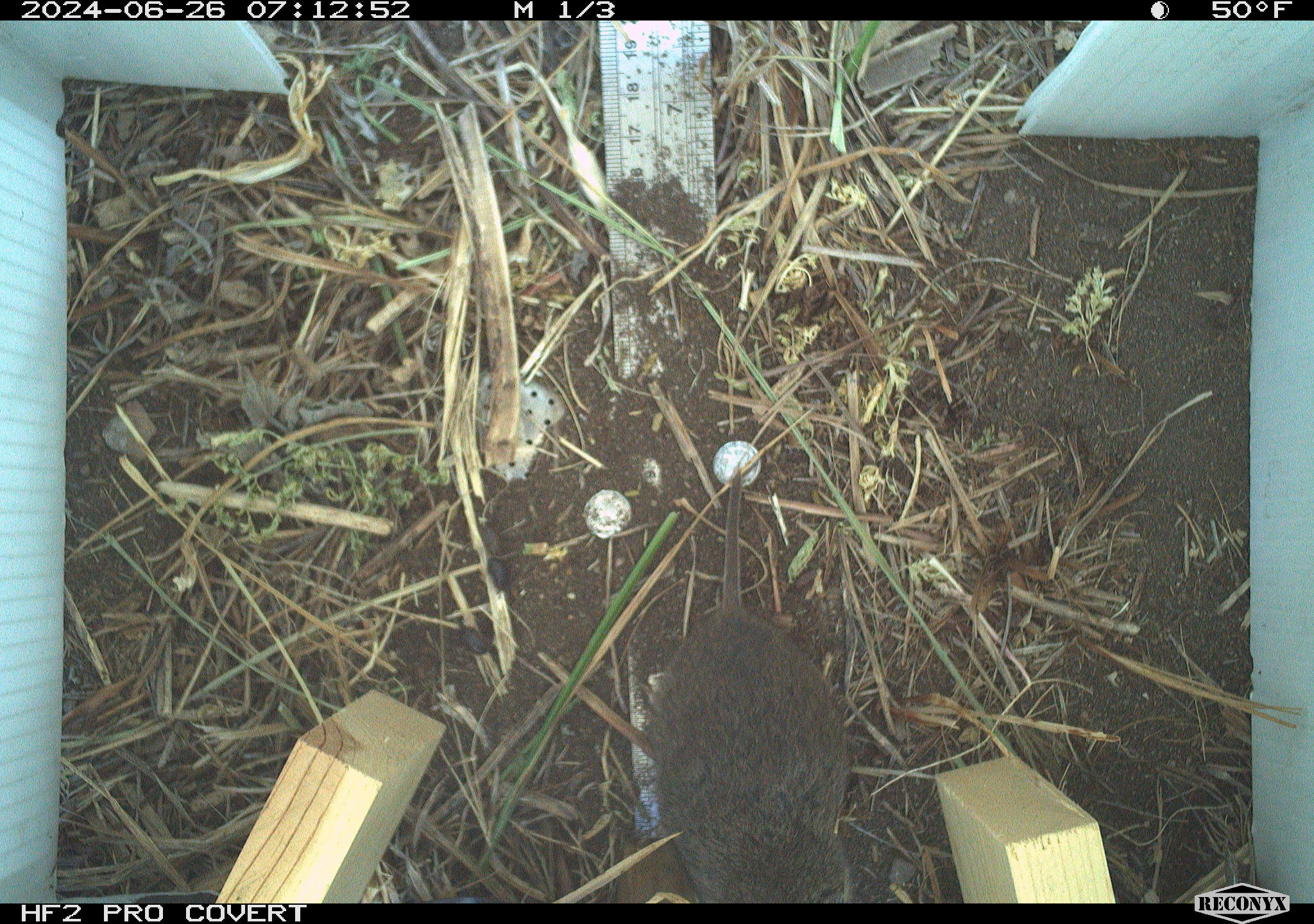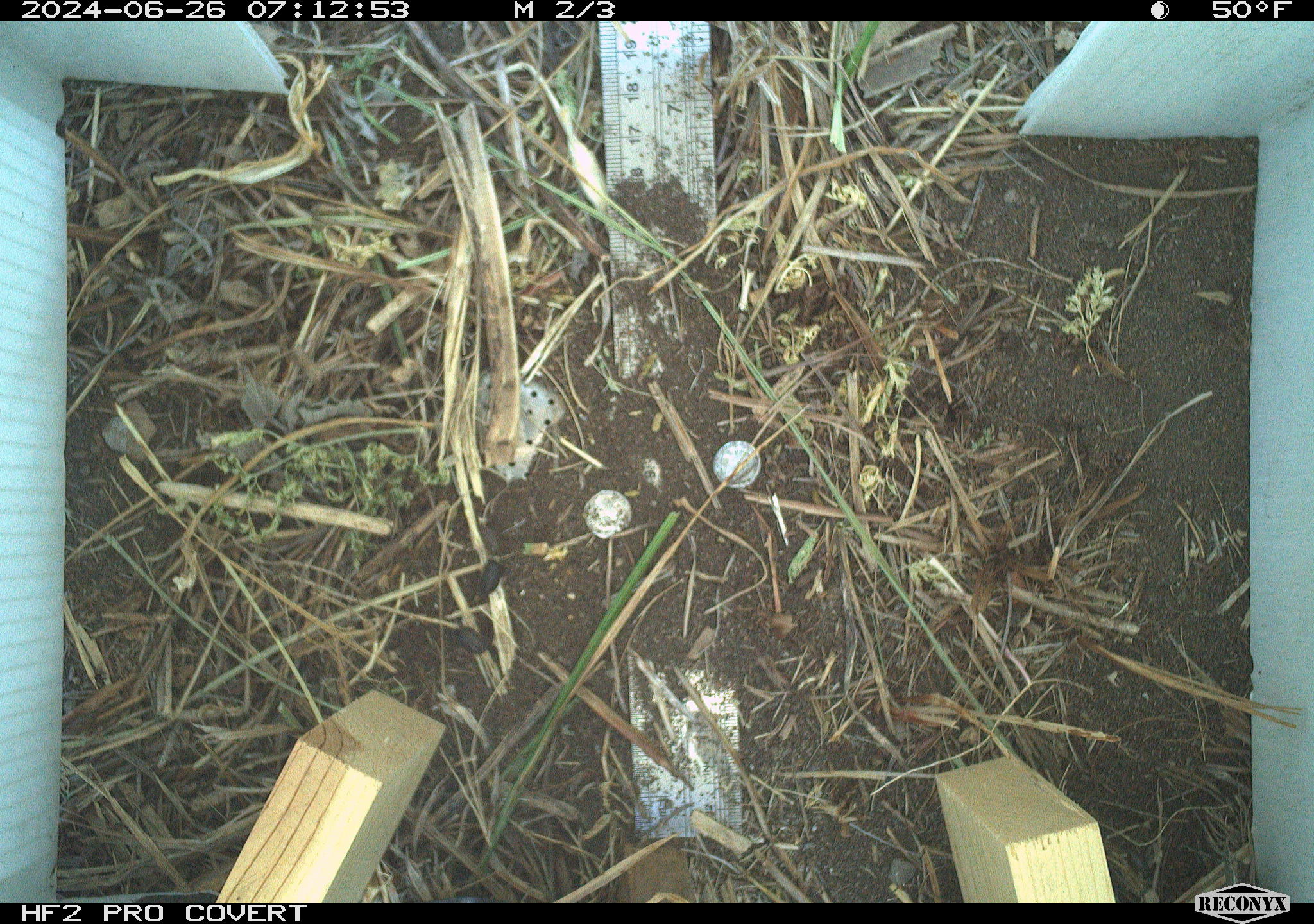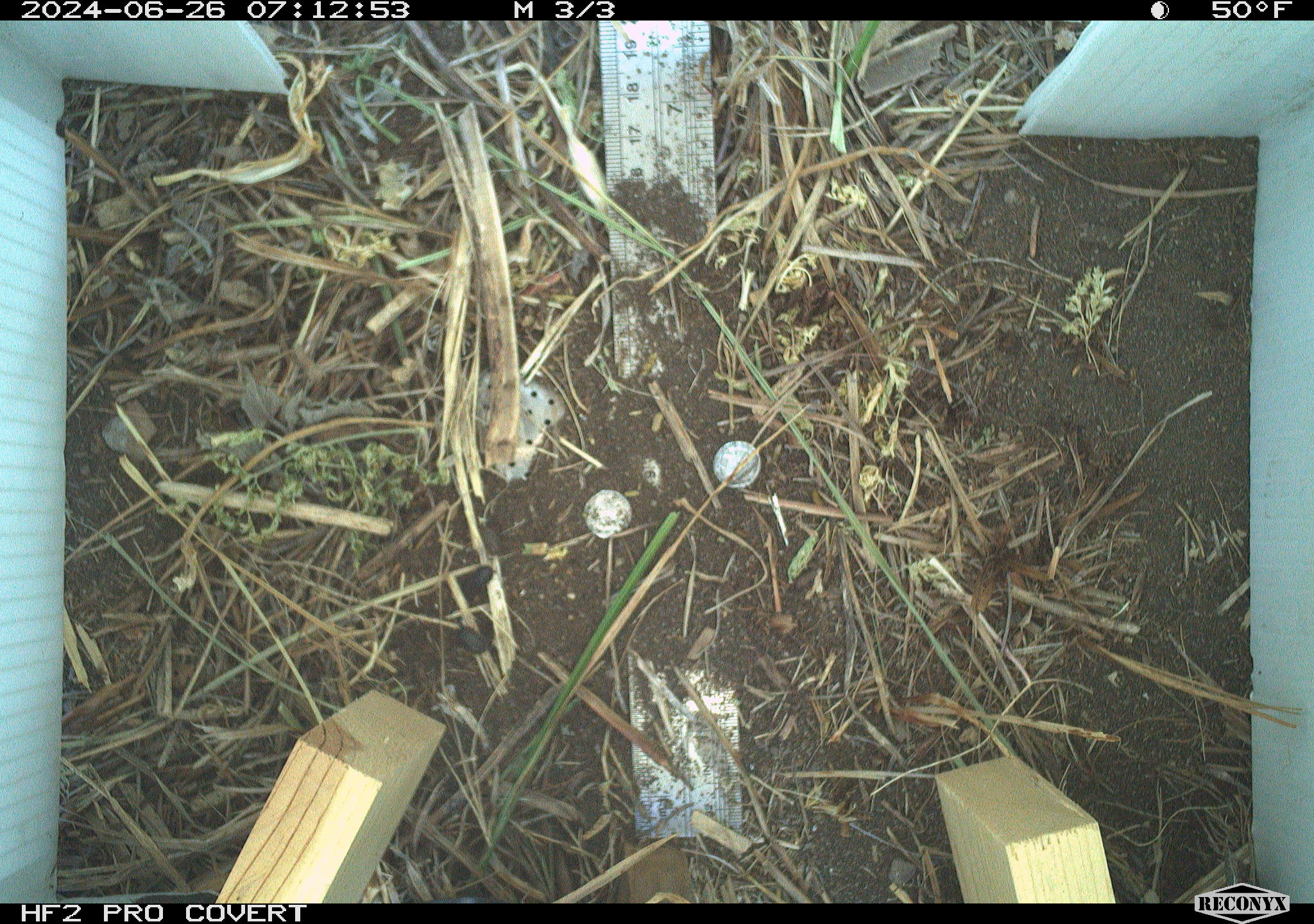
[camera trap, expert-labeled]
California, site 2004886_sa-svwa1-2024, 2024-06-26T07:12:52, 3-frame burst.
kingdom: Animalia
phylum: Chordata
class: Mammalia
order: Rodentia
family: Cricetidae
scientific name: Arvicolinae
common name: voles, lemmings, and muskrats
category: arvicolinae subfamily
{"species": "arvicolinae subfamily (voles, lemmings, and muskrats) (Arvicolinae)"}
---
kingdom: Animalia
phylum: Arthropoda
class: Malacostraca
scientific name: Malacostraca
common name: amphipods, crabs, isopods, krill, lobsters and shrimps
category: malacostracan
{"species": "malacostracan (amphipods, crabs, isopods, krill, lobsters and shrimps) (Malacostraca)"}